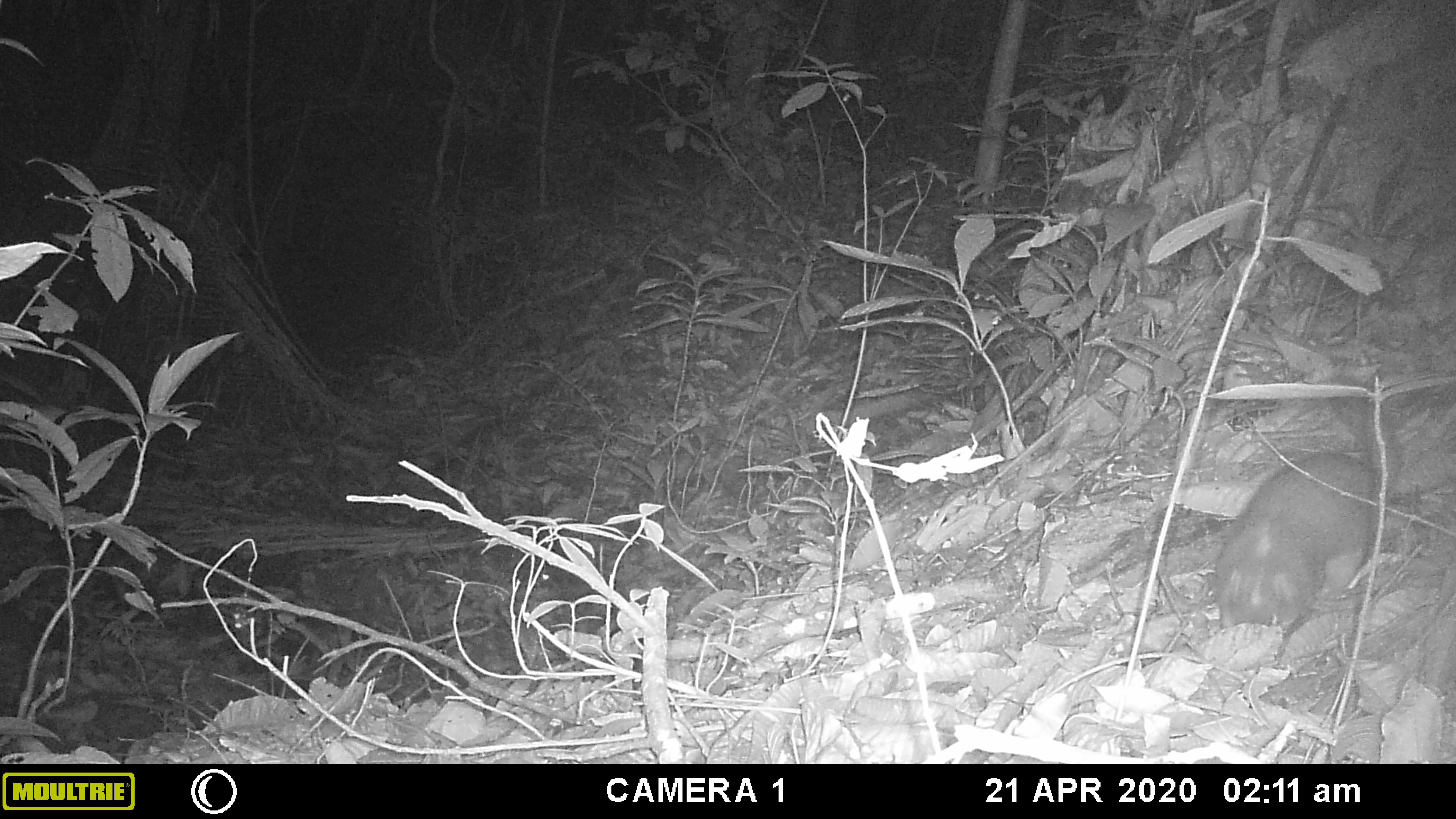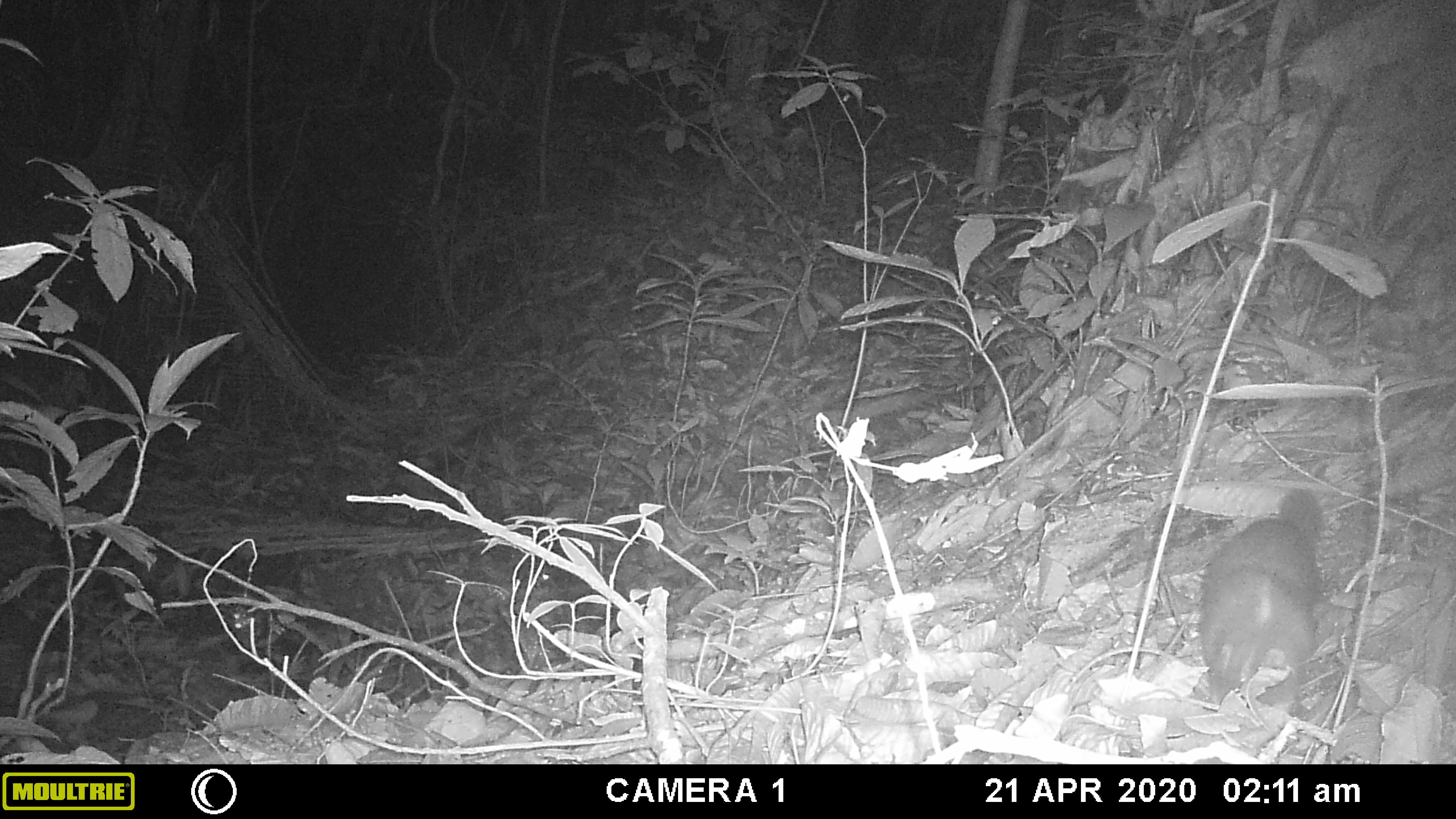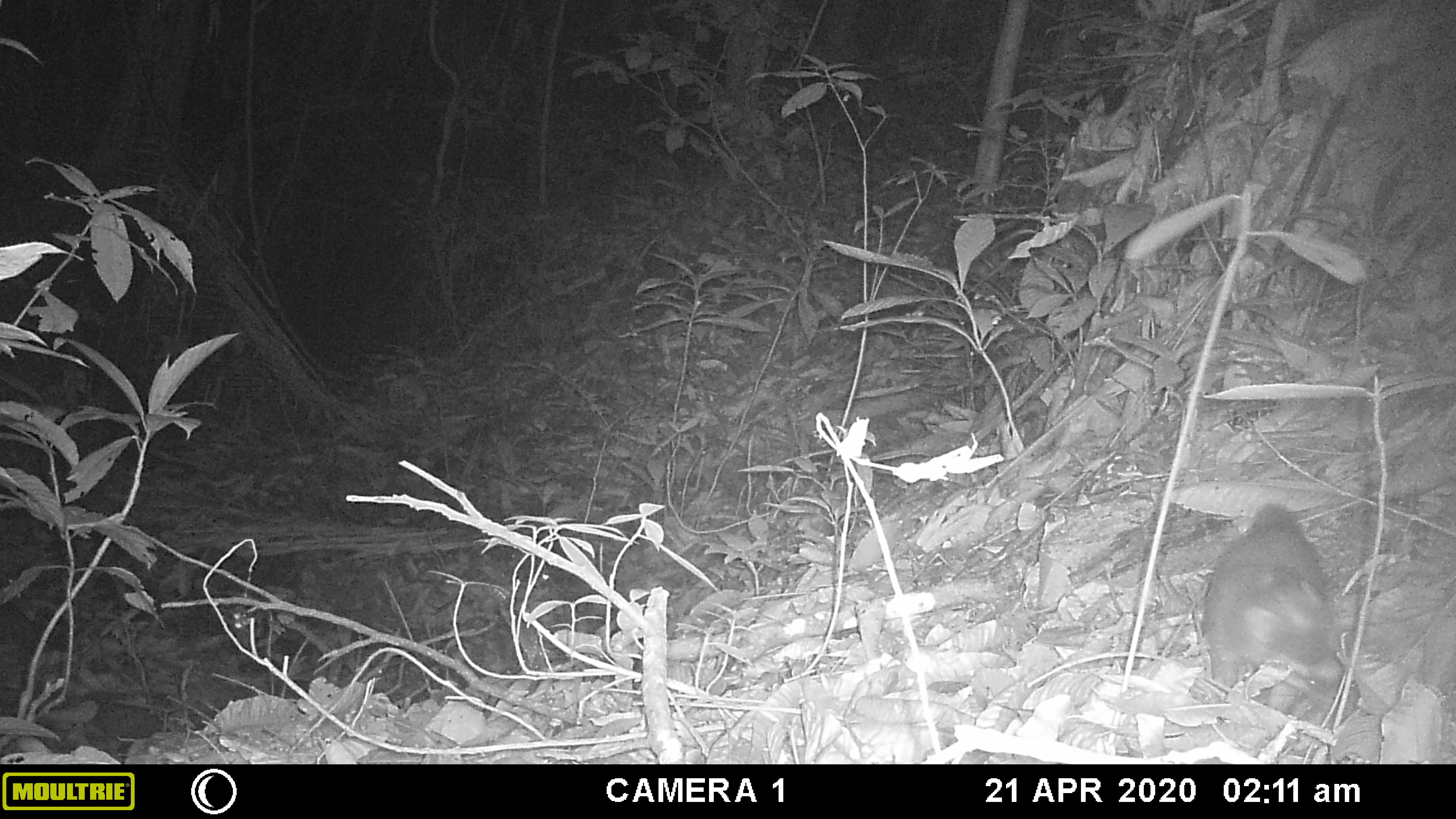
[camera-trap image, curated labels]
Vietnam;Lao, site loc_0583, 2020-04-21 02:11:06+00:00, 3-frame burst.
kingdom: Animalia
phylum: Chordata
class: Mammalia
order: Carnivora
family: Mustelidae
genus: Melogale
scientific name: Melogale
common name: ferret badger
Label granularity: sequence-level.